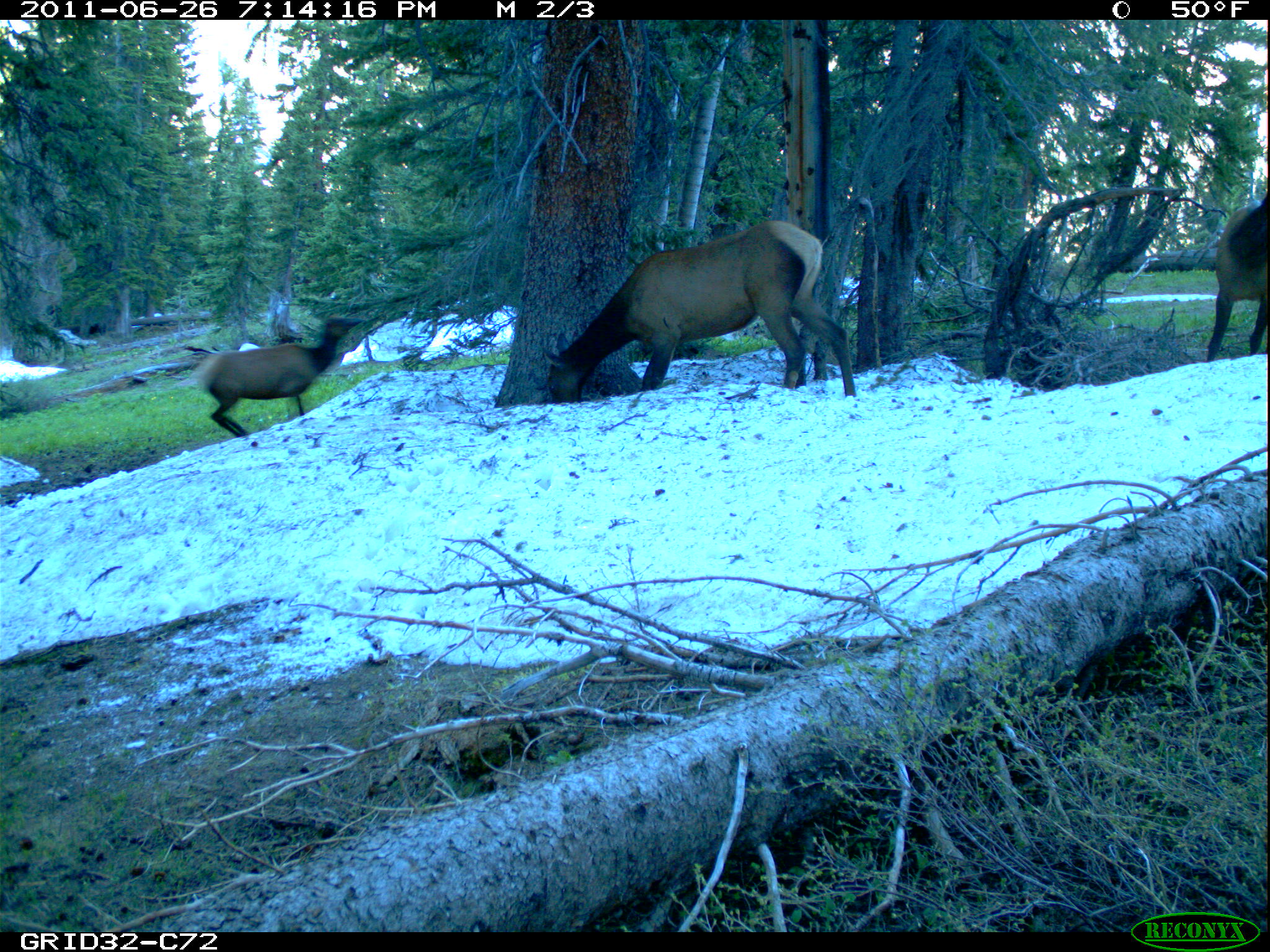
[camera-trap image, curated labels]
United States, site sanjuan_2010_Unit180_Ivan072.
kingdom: Animalia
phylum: Chordata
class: Mammalia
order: Artiodactyla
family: Cervidae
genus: Cervus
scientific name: Cervus elaphus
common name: red deer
Cervus elaphus (red deer).